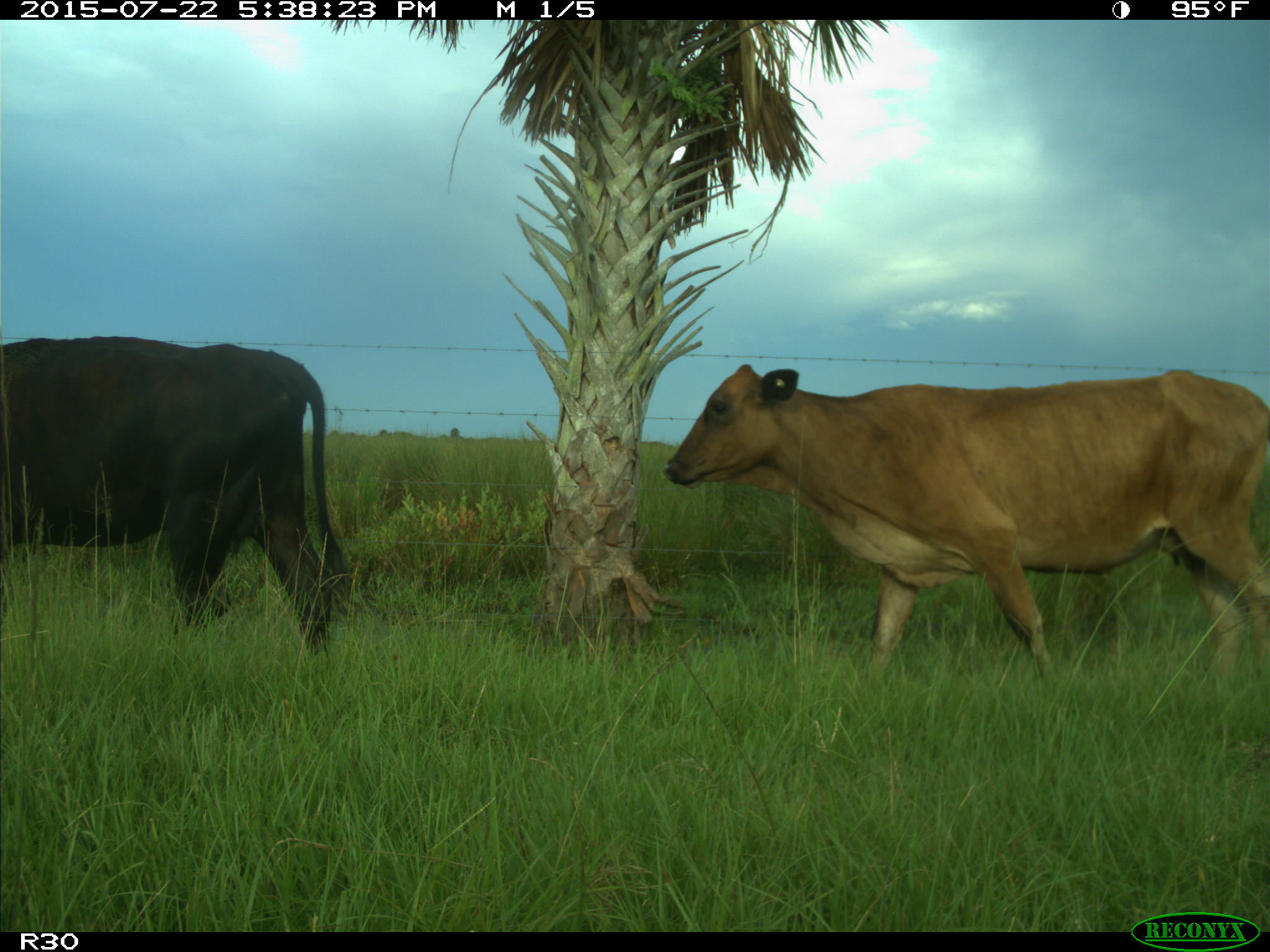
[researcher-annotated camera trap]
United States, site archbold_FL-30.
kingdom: Animalia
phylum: Chordata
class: Mammalia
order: Artiodactyla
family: Bovidae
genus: Bos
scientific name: Bos taurus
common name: domestic cow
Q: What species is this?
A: Bos taurus (domestic cow).